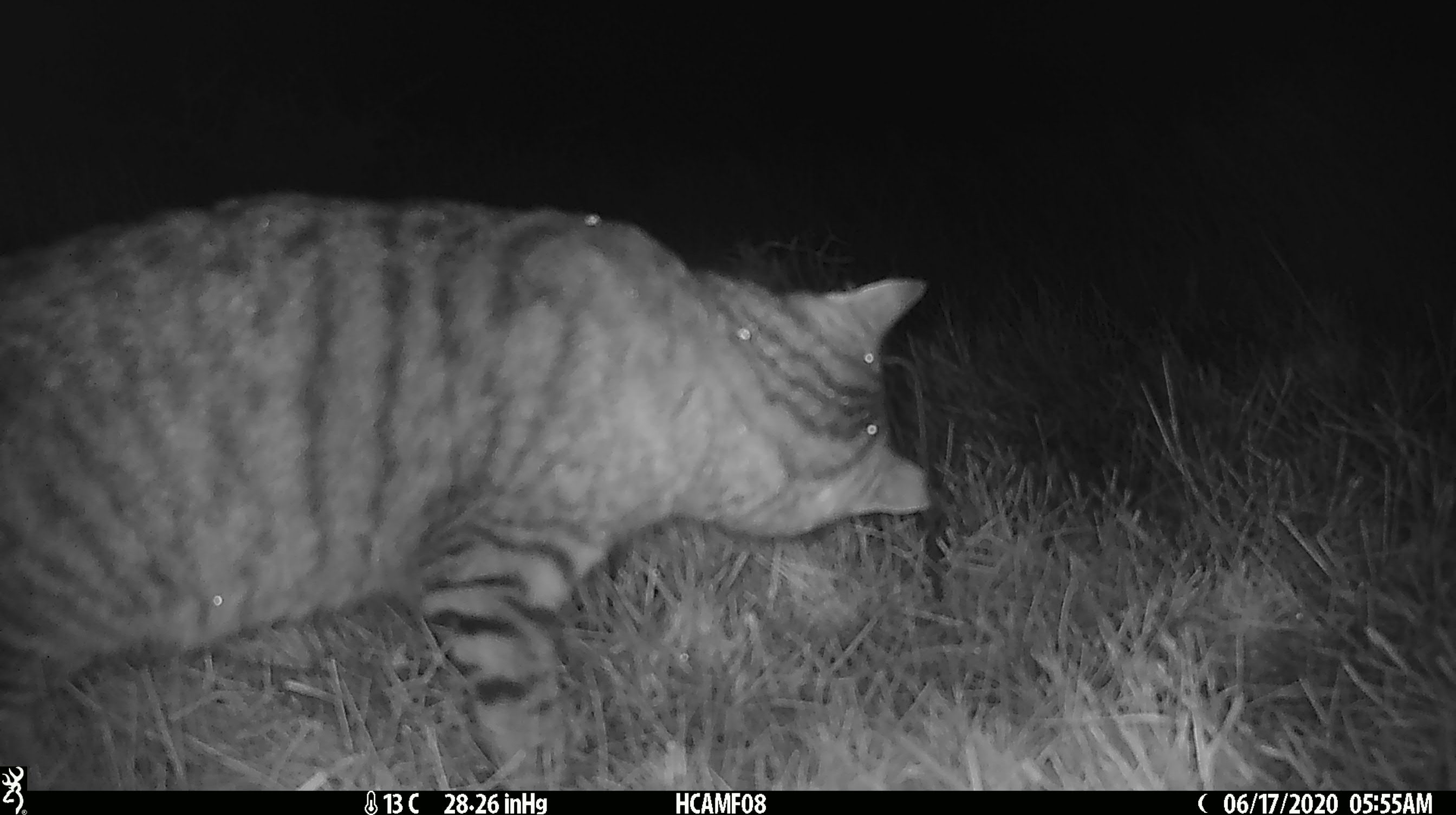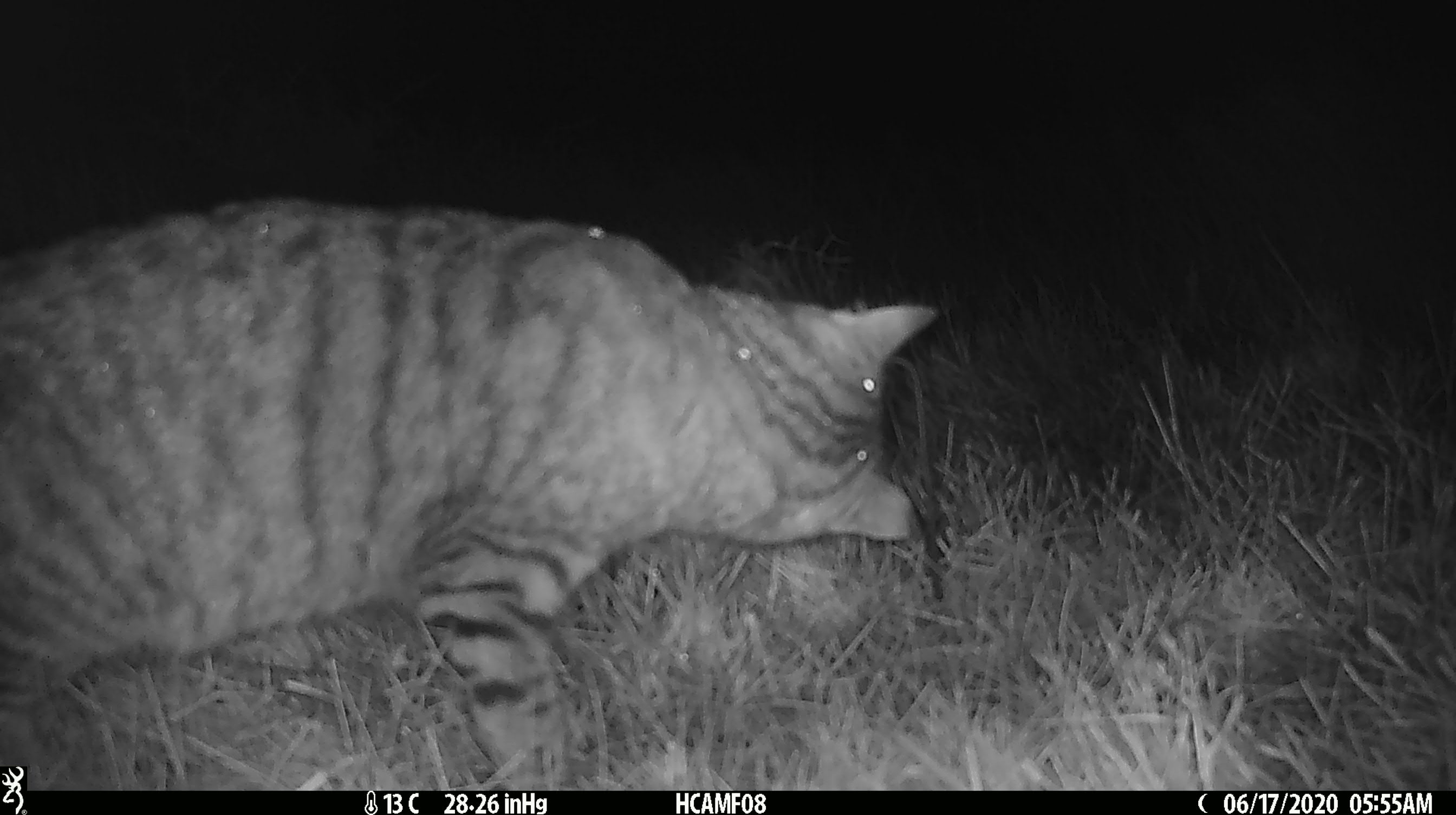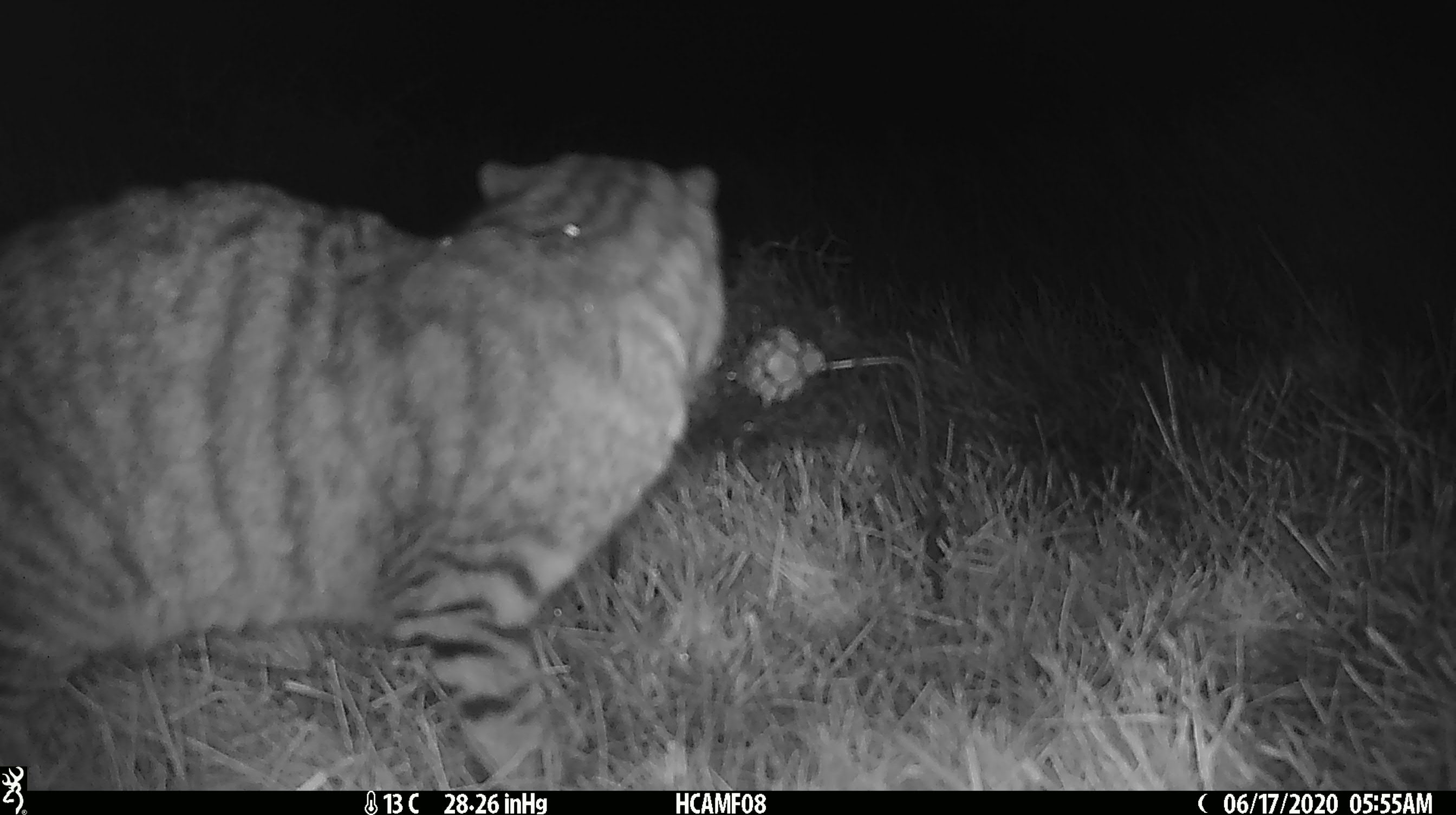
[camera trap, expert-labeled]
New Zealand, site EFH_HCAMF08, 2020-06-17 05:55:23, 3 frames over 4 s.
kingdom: Animalia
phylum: Chordata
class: Mammalia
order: Carnivora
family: Felidae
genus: Felis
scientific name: Felis catus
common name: domestic cat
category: cat